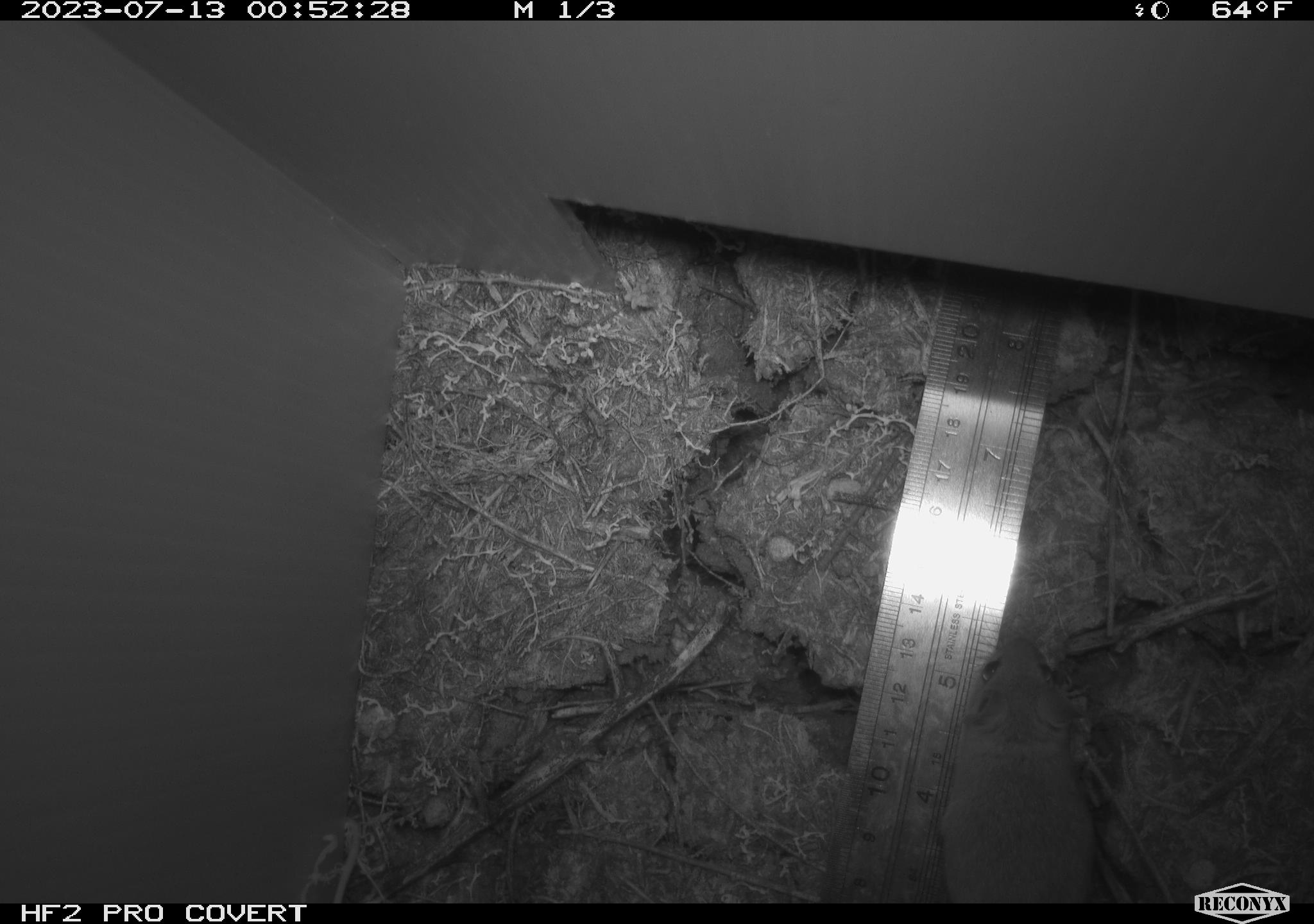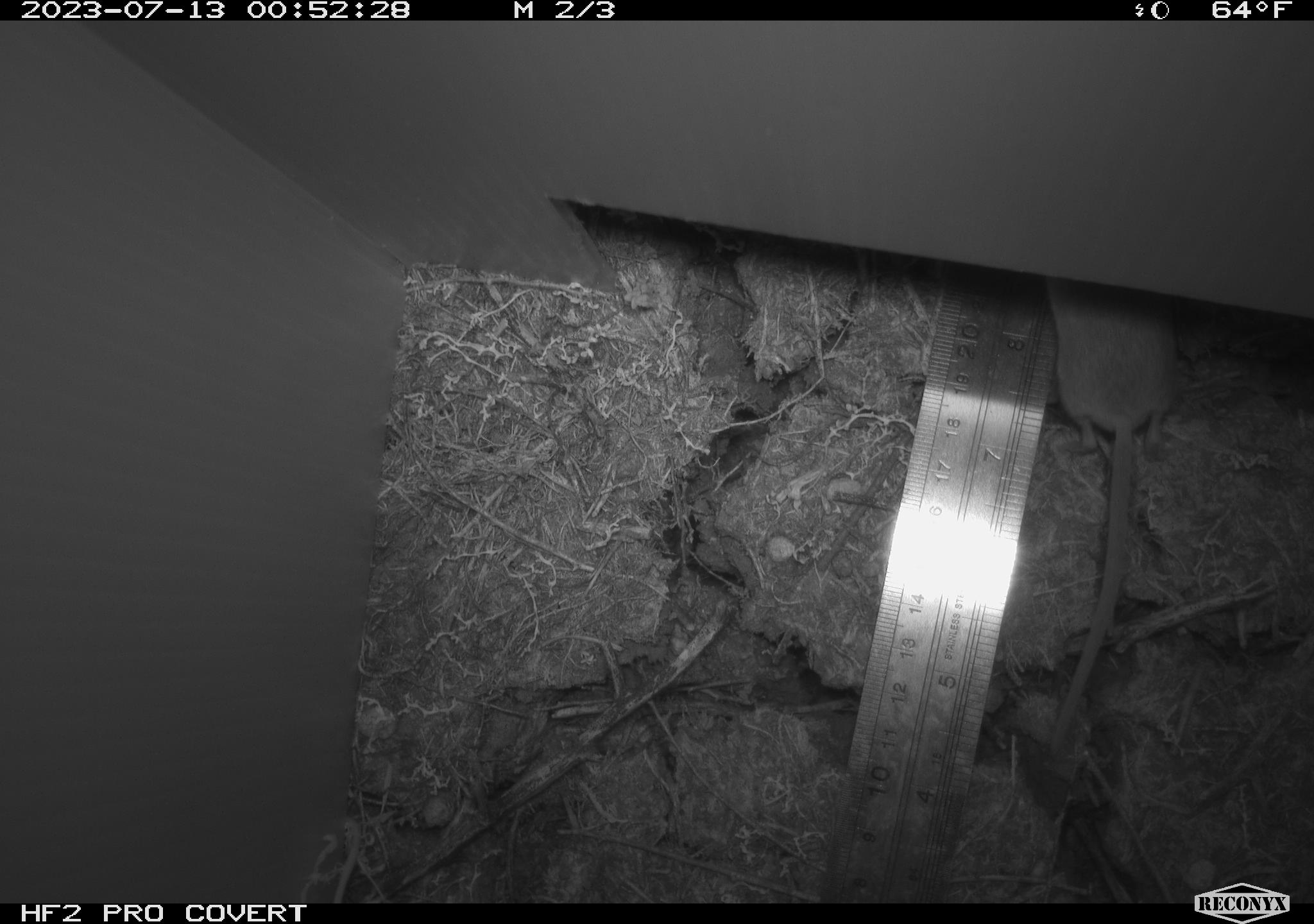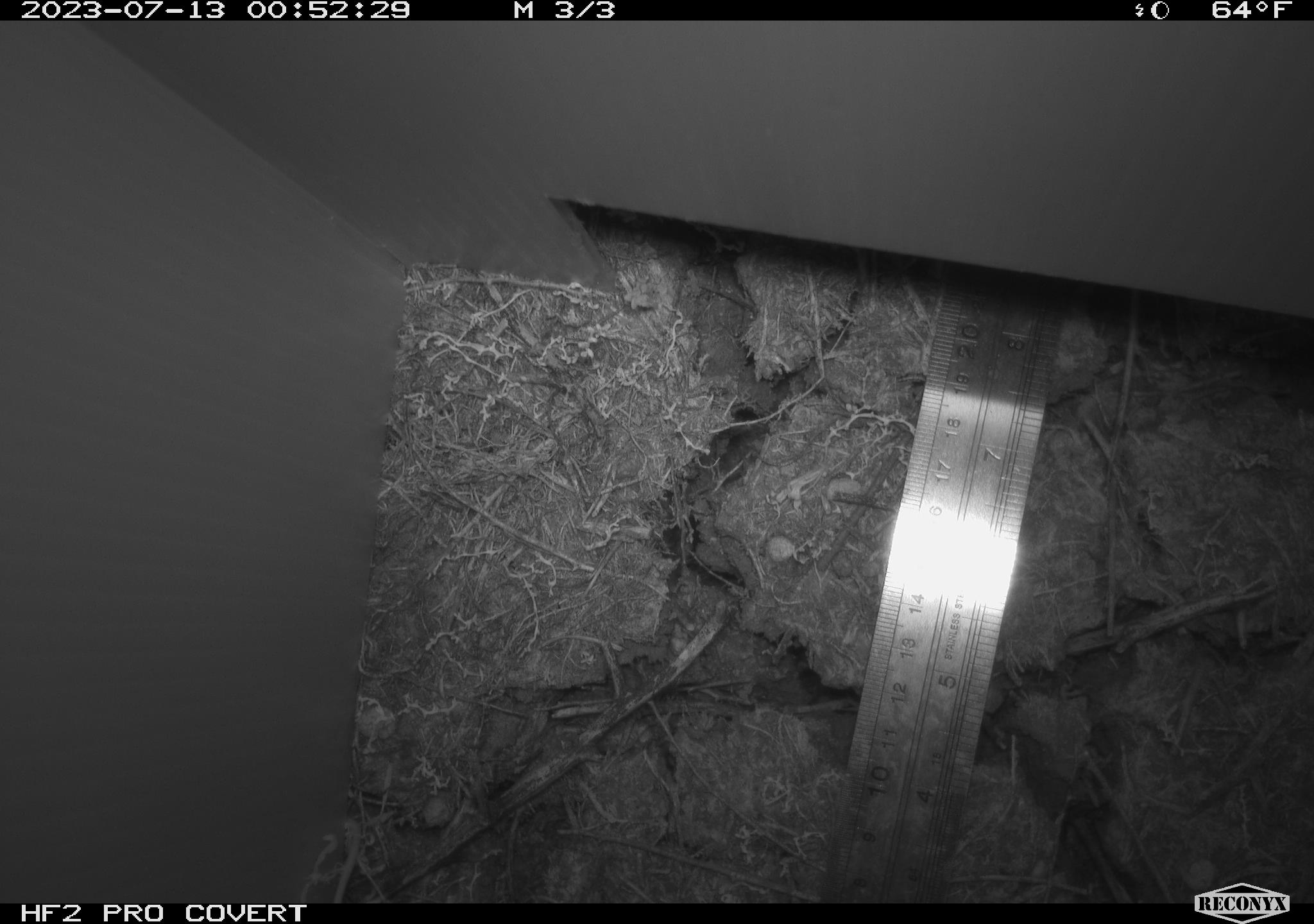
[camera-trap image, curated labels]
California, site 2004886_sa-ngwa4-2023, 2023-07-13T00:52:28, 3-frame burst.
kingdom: Animalia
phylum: Chordata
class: Mammalia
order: Rodentia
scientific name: Rodentia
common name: mouse species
Mouse species (Rodentia).